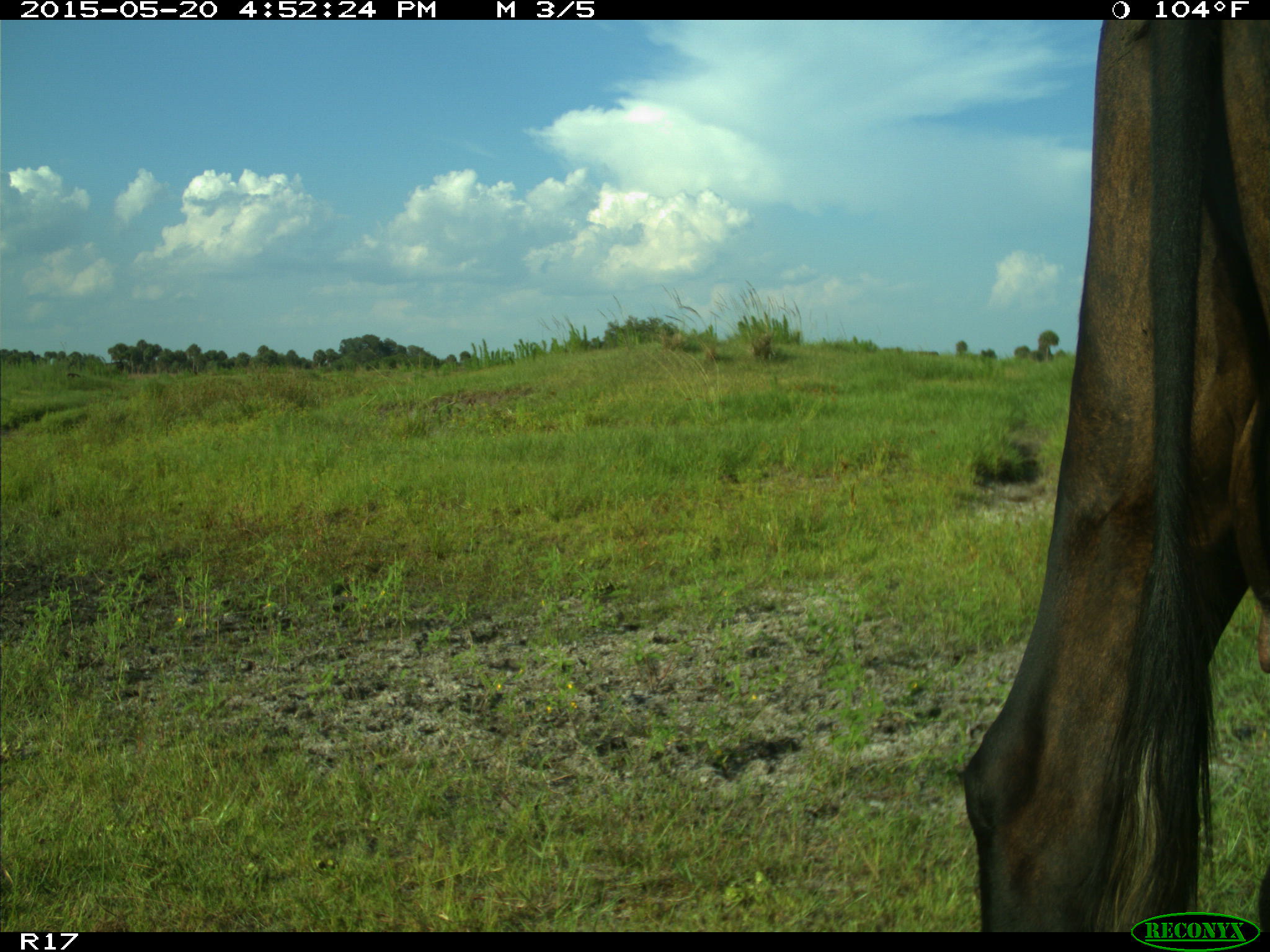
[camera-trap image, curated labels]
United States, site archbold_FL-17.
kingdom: Animalia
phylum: Chordata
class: Mammalia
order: Artiodactyla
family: Bovidae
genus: Bos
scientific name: Bos taurus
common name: domestic cow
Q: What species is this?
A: Bos taurus (domestic cow).